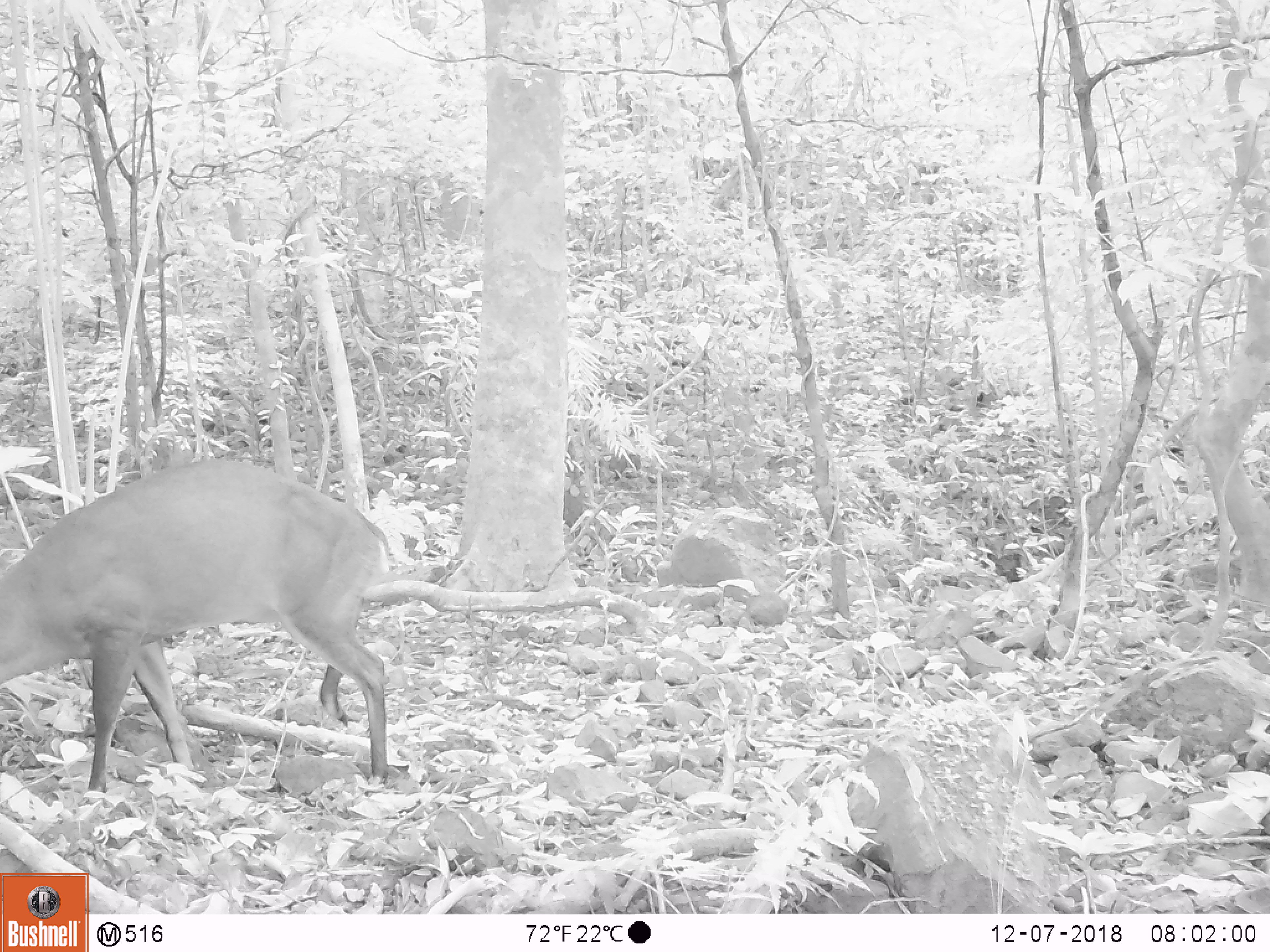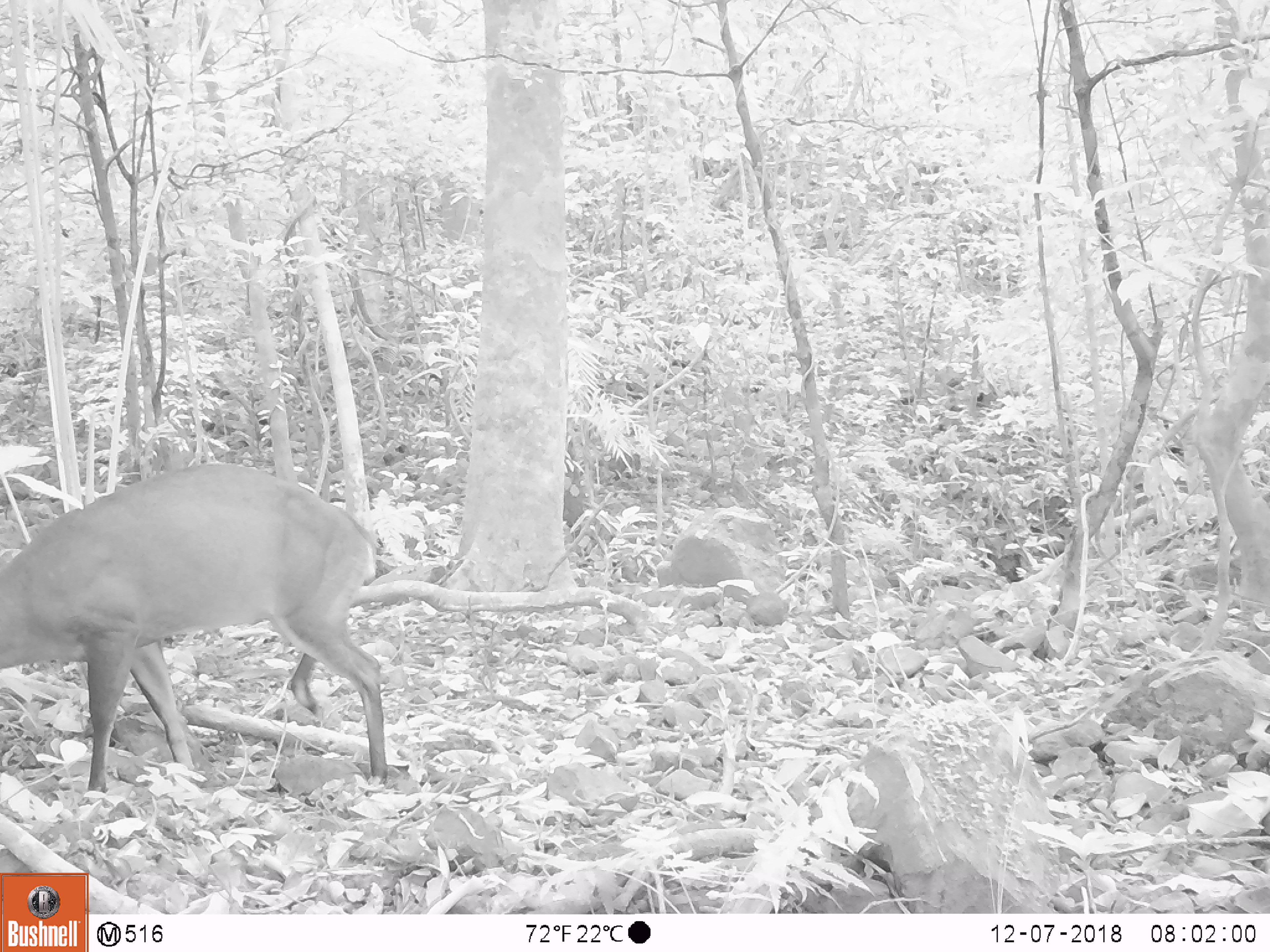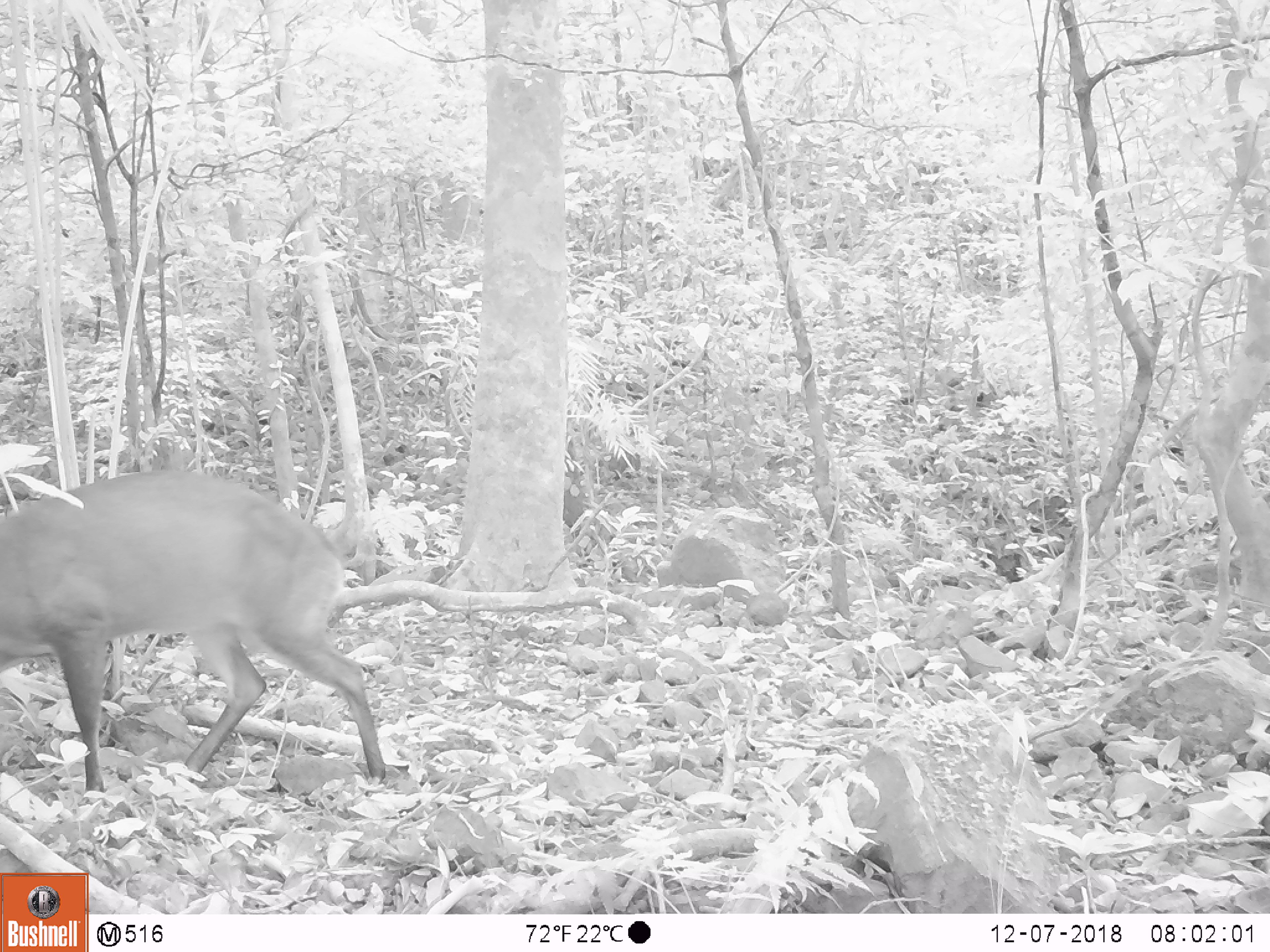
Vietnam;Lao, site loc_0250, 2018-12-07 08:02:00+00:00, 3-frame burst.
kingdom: Animalia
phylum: Chordata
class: Mammalia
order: Artiodactyla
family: Cervidae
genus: Muntiacus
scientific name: Muntiacus vuquangensis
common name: large-antlered muntjac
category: large antlered muntjac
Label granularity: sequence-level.